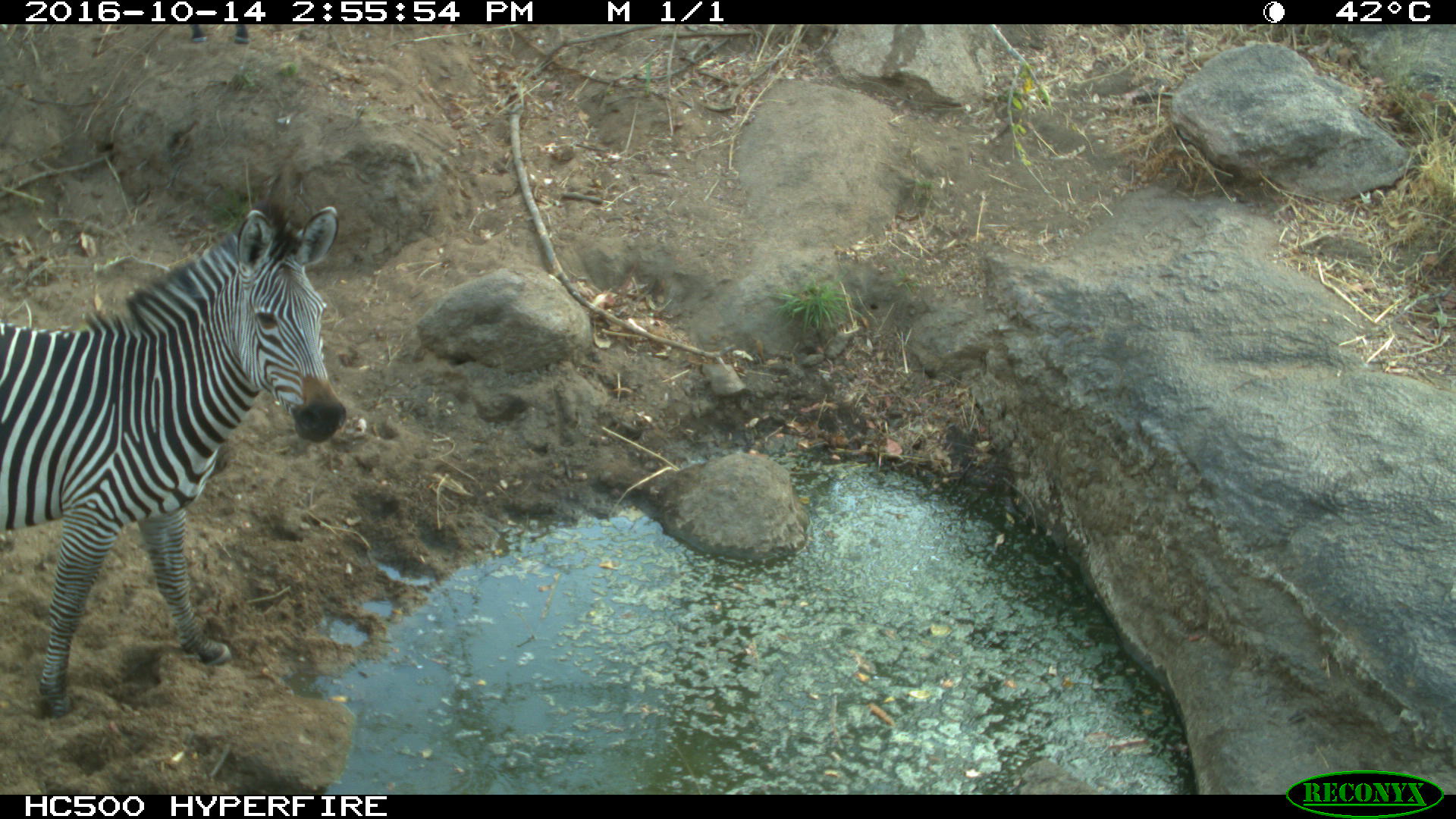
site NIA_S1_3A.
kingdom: Animalia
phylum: Chordata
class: Mammalia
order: Perissodactyla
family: Equidae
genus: Equus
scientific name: Equus quagga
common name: plains zebra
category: zebraplains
Zebraplains (plains zebra) (Equus quagga), count 1. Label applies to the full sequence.